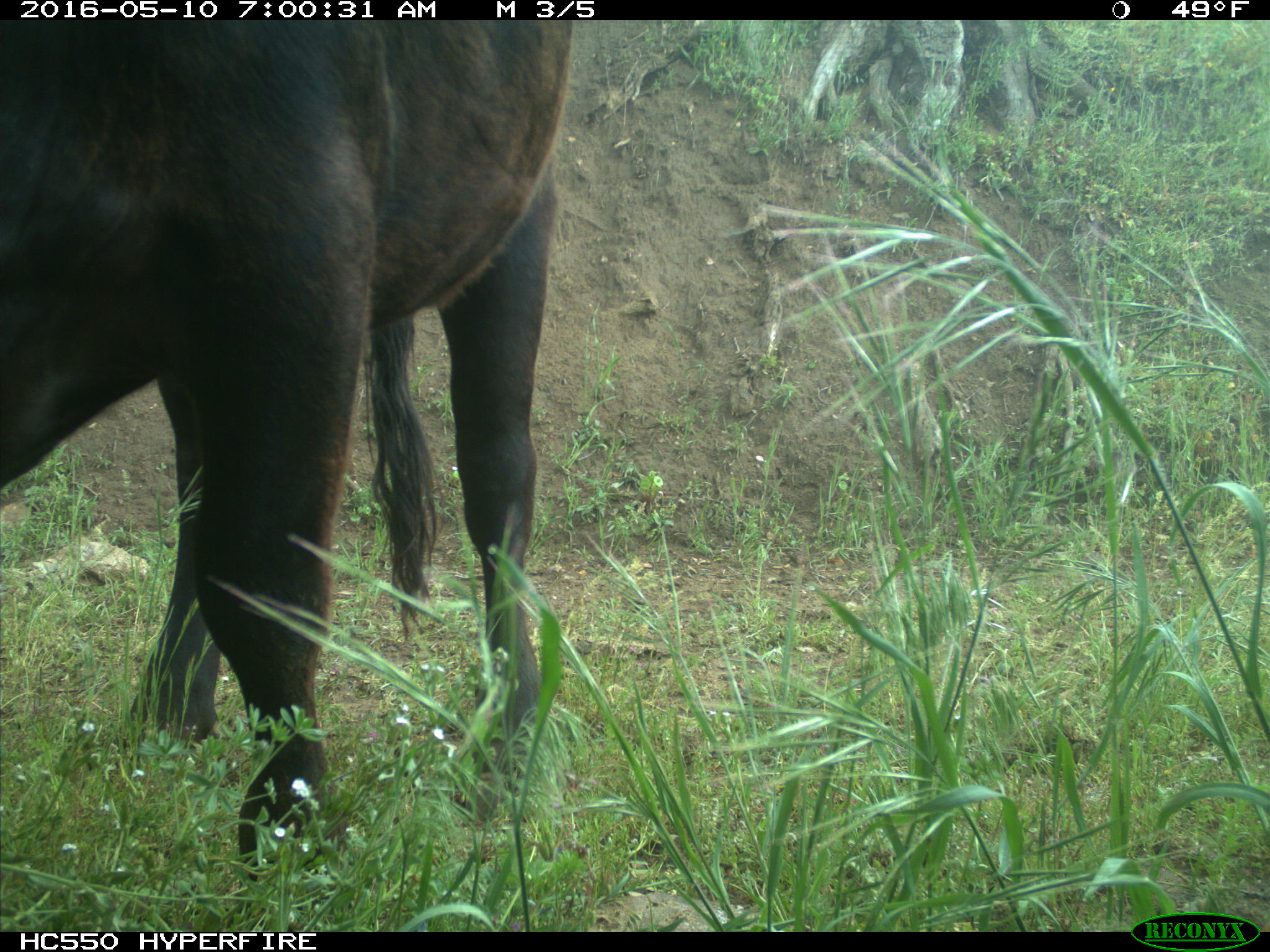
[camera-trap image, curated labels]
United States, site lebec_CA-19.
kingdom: Animalia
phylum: Chordata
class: Mammalia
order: Artiodactyla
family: Bovidae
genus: Bos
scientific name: Bos taurus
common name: domestic cow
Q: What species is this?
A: Bos taurus (domestic cow).